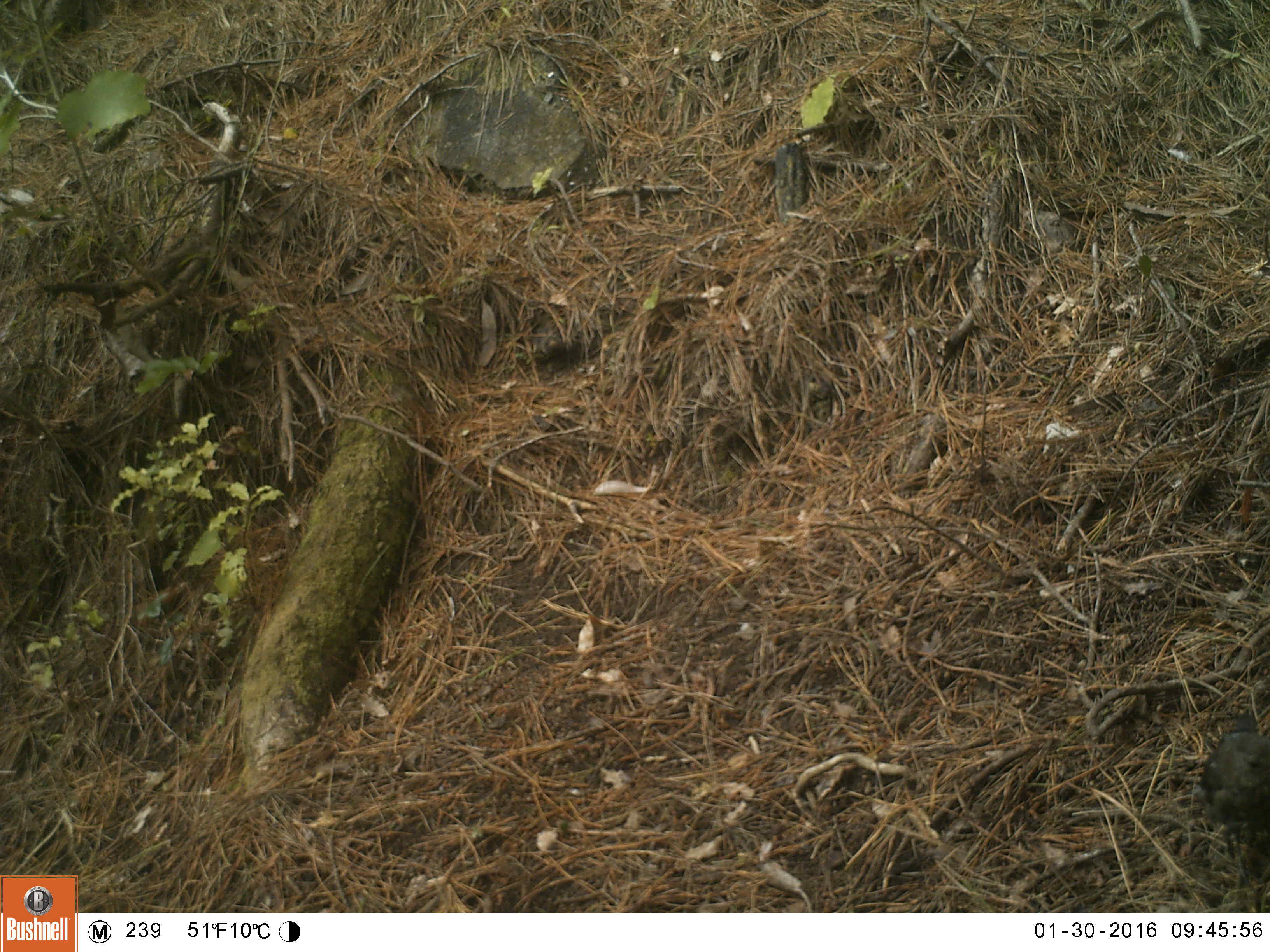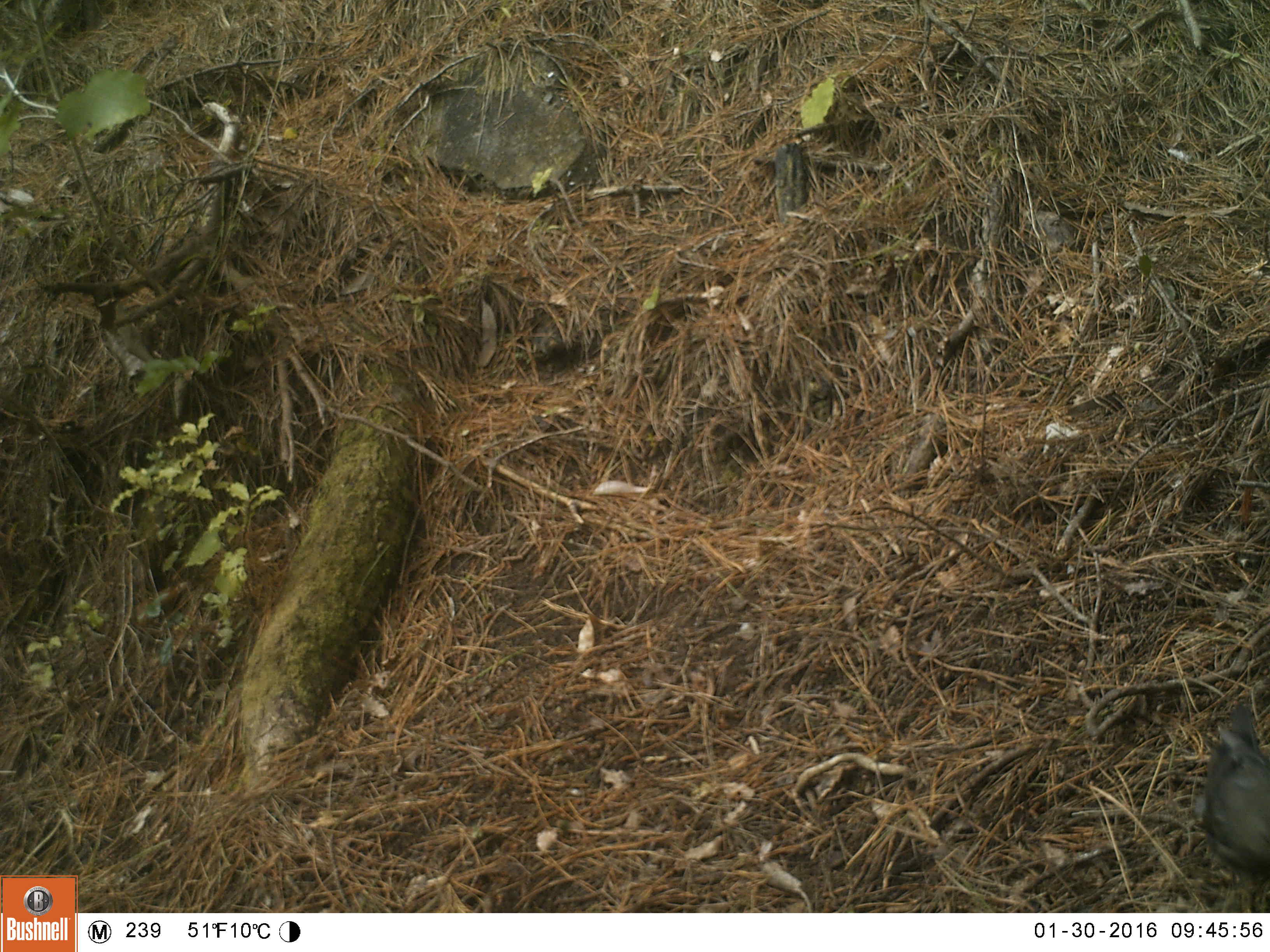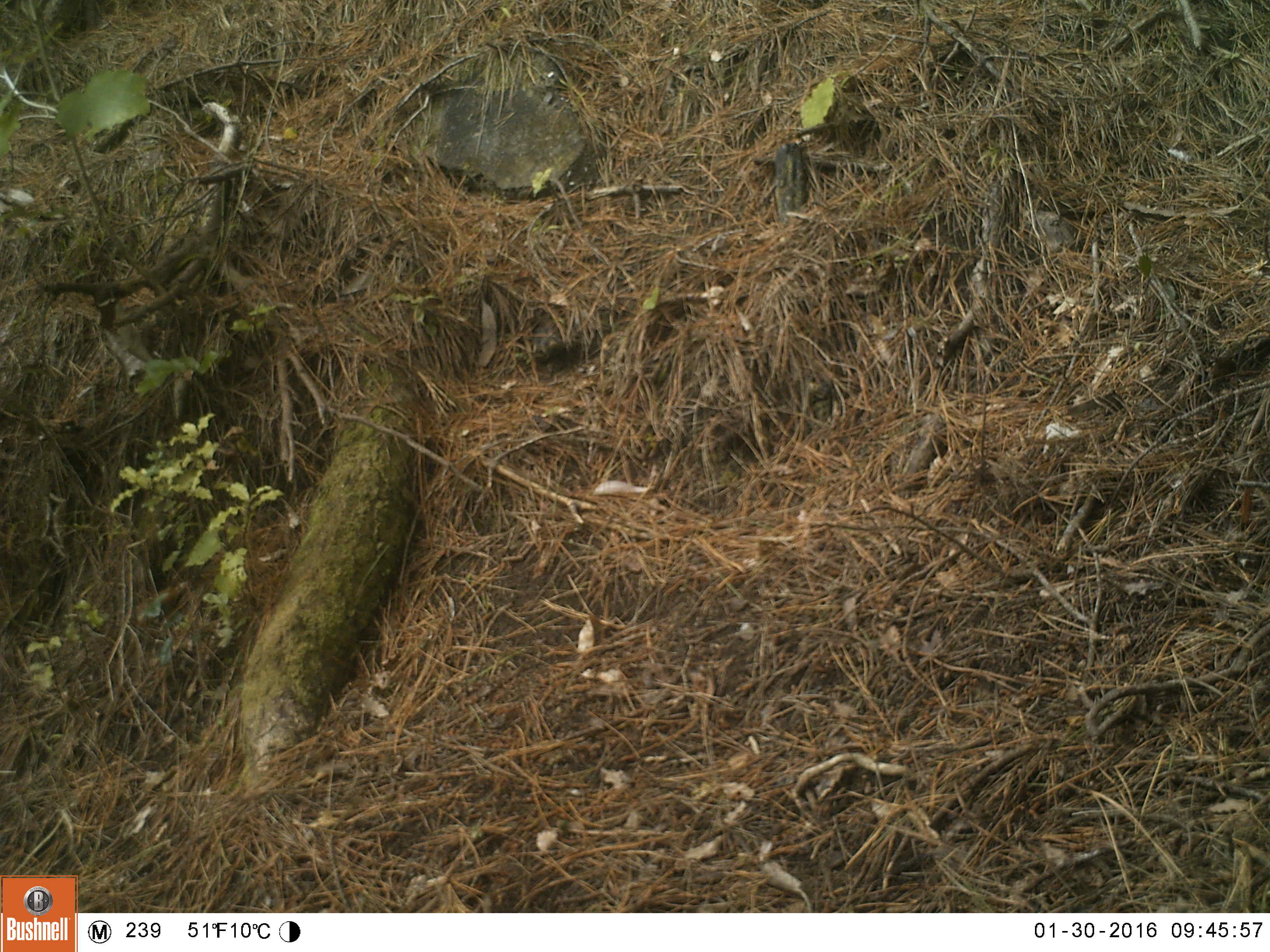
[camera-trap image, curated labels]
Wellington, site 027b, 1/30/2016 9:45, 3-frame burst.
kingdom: Animalia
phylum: Chordata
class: Aves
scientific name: Aves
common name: bird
Bird (Aves).